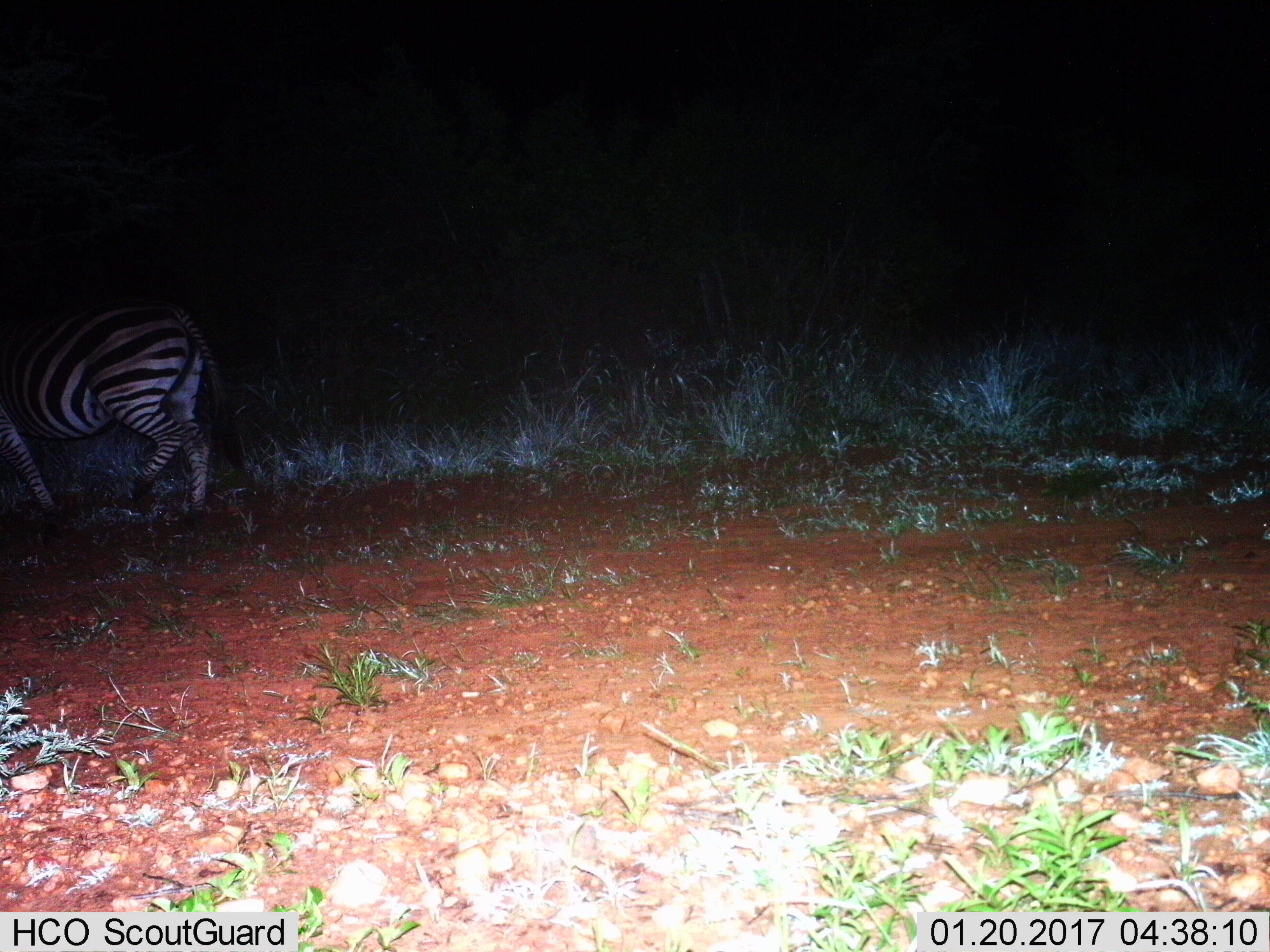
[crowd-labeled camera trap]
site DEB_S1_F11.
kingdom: Animalia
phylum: Chordata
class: Mammalia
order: Perissodactyla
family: Equidae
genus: Equus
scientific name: Equus quagga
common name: plains zebra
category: zebraplains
Zebraplains (plains zebra) (Equus quagga), count 1. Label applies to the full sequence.